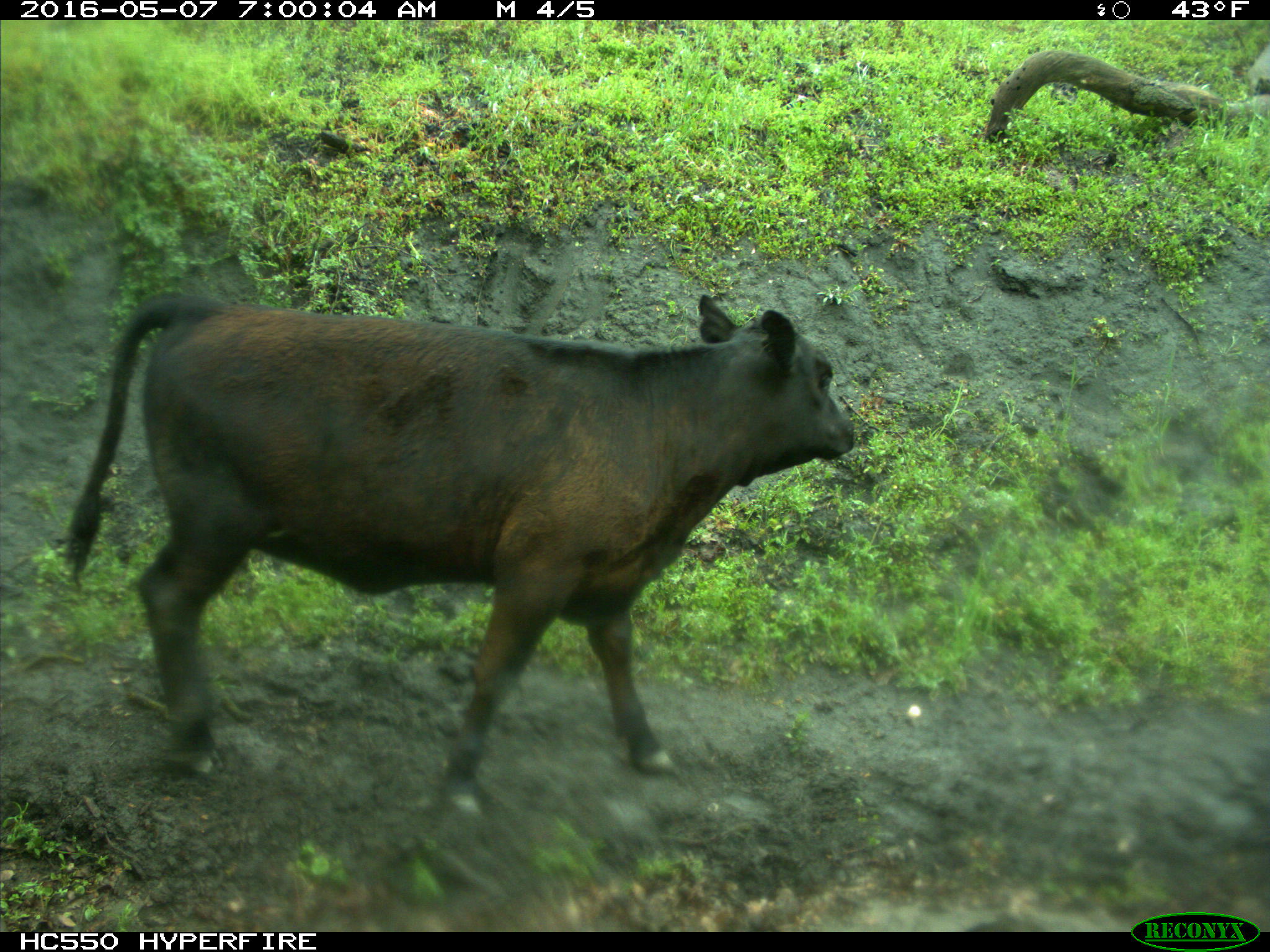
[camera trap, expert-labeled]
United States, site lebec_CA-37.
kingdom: Animalia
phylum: Chordata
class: Mammalia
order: Artiodactyla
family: Bovidae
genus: Bos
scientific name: Bos taurus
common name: domestic cow